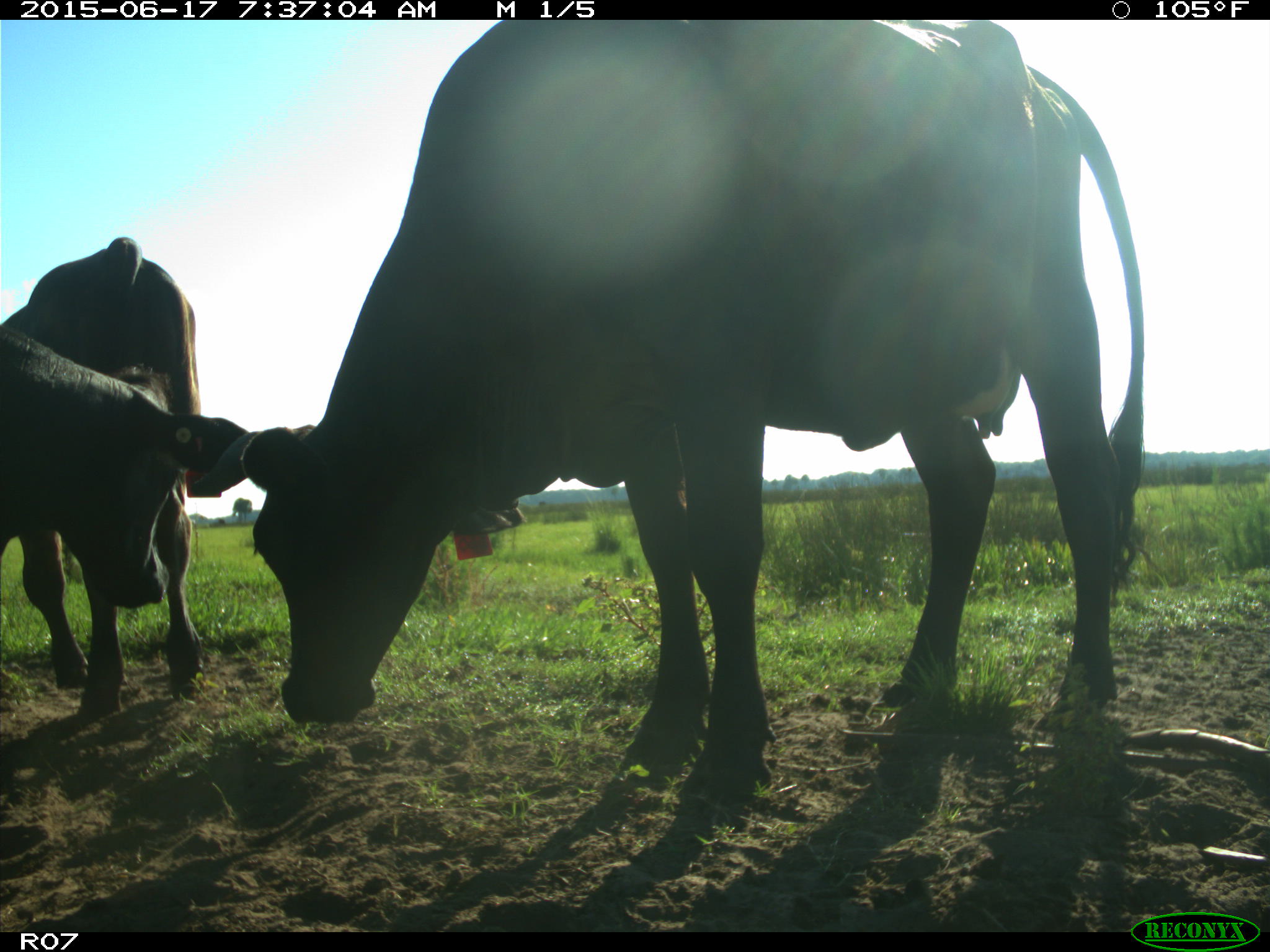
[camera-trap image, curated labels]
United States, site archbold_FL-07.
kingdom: Animalia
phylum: Chordata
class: Mammalia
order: Artiodactyla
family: Bovidae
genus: Bos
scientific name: Bos taurus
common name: domestic cow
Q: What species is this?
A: Bos taurus (domestic cow).